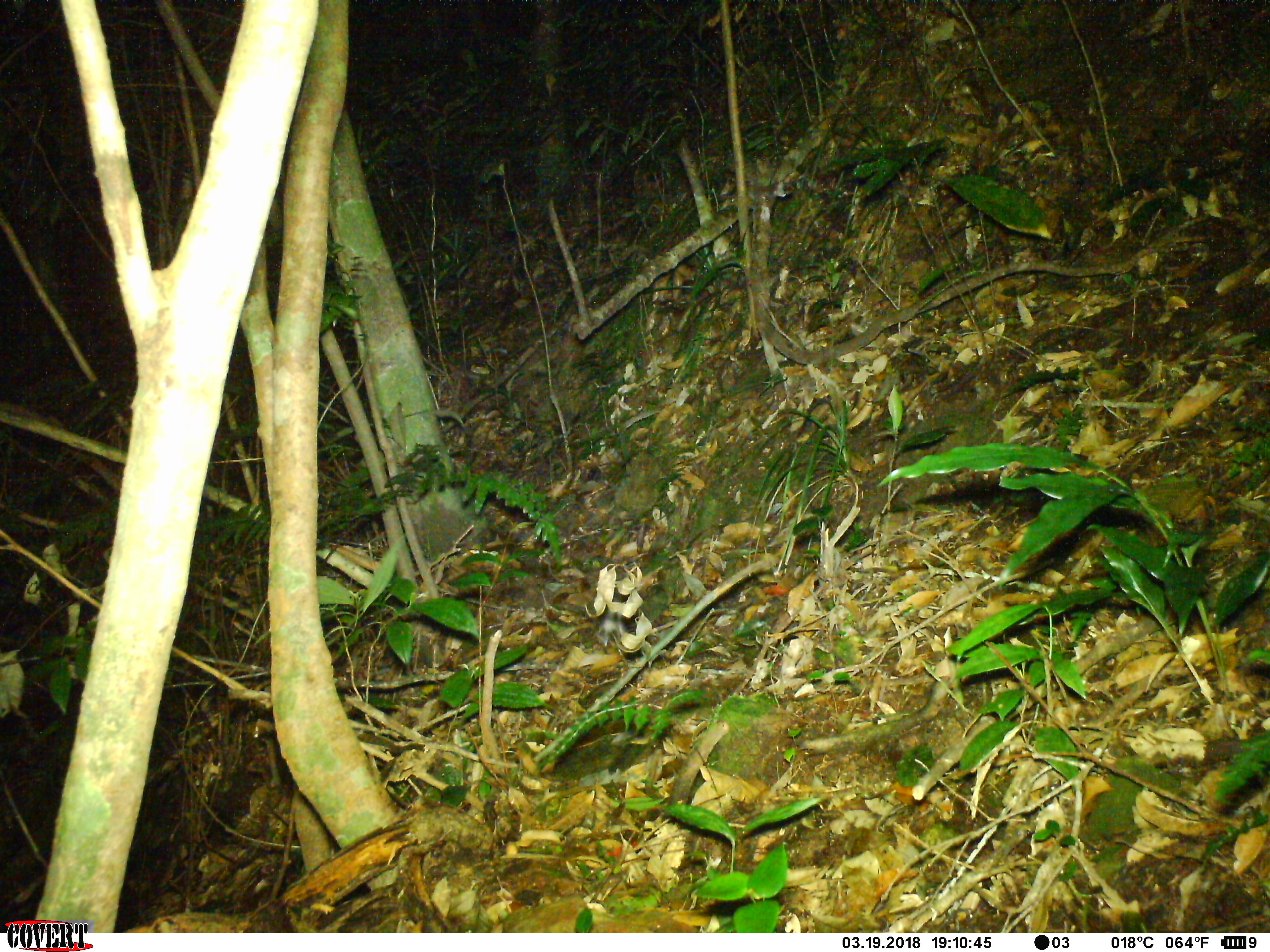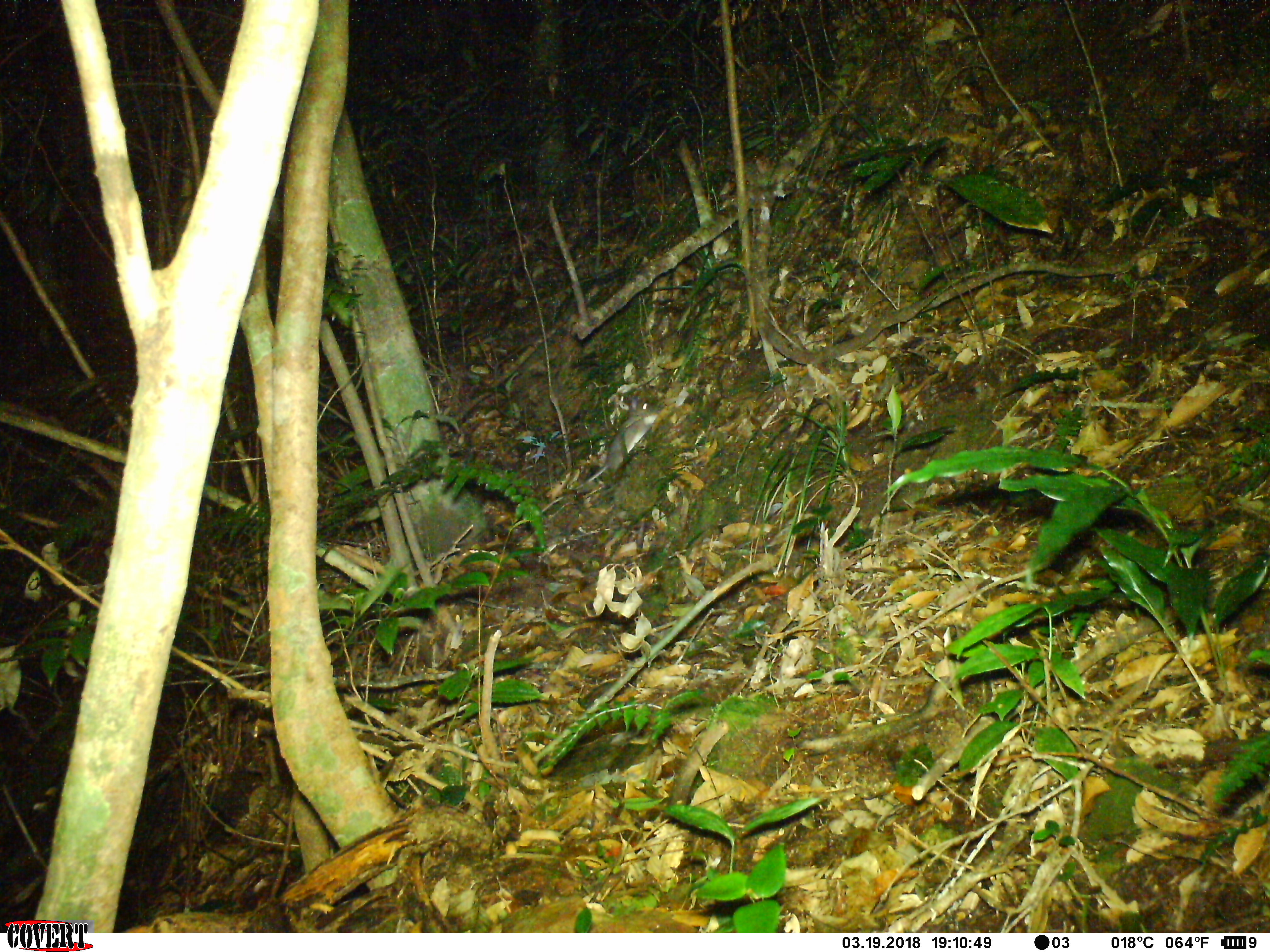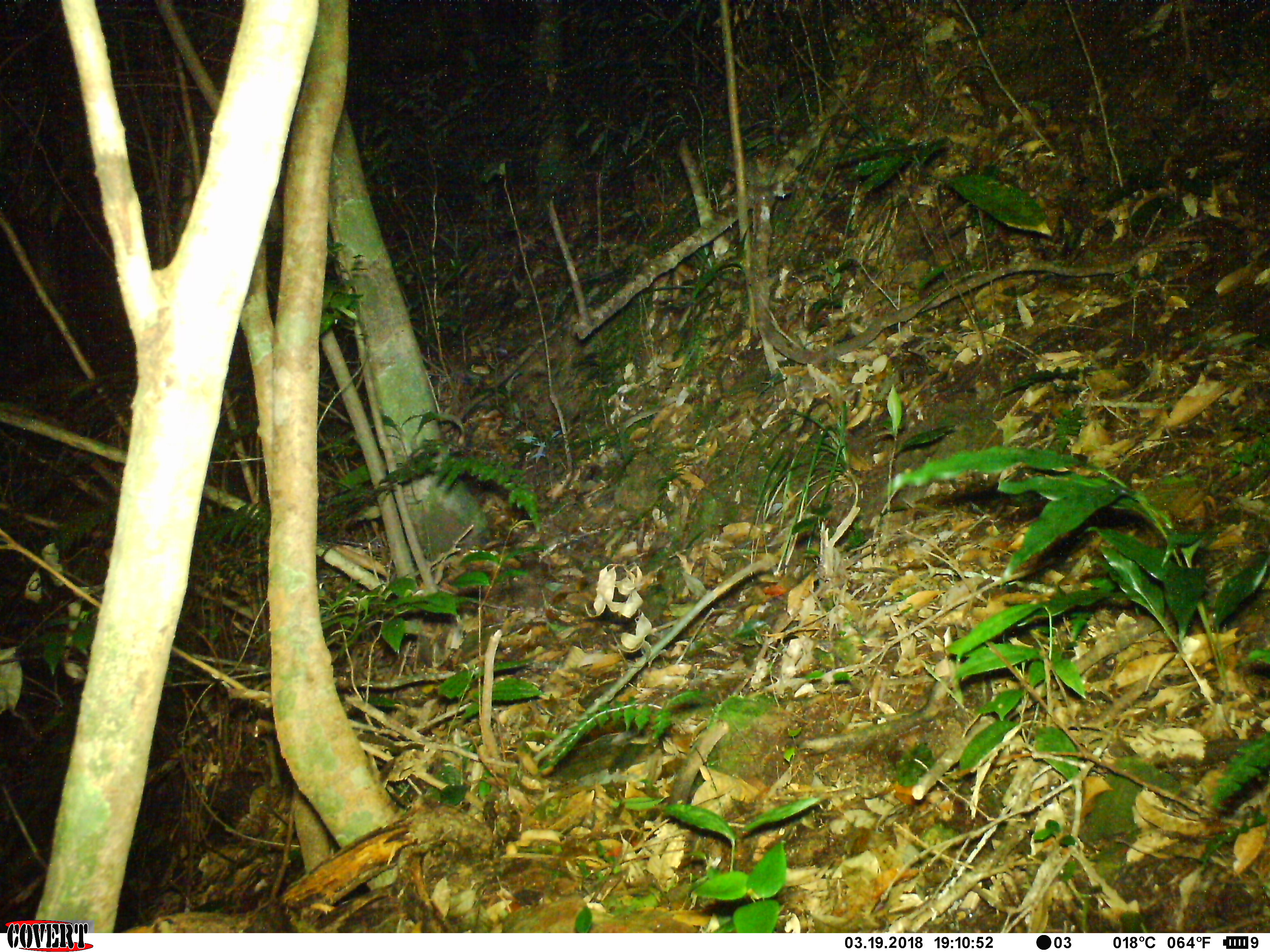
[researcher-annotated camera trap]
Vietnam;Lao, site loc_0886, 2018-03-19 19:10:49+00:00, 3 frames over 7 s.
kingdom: Animalia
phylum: Chordata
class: Mammalia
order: Rodentia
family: Muridae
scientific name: Muridae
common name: old-world mice and rats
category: unidentified murid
Unidentified murid (old-world mice and rats) (Muridae). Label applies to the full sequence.